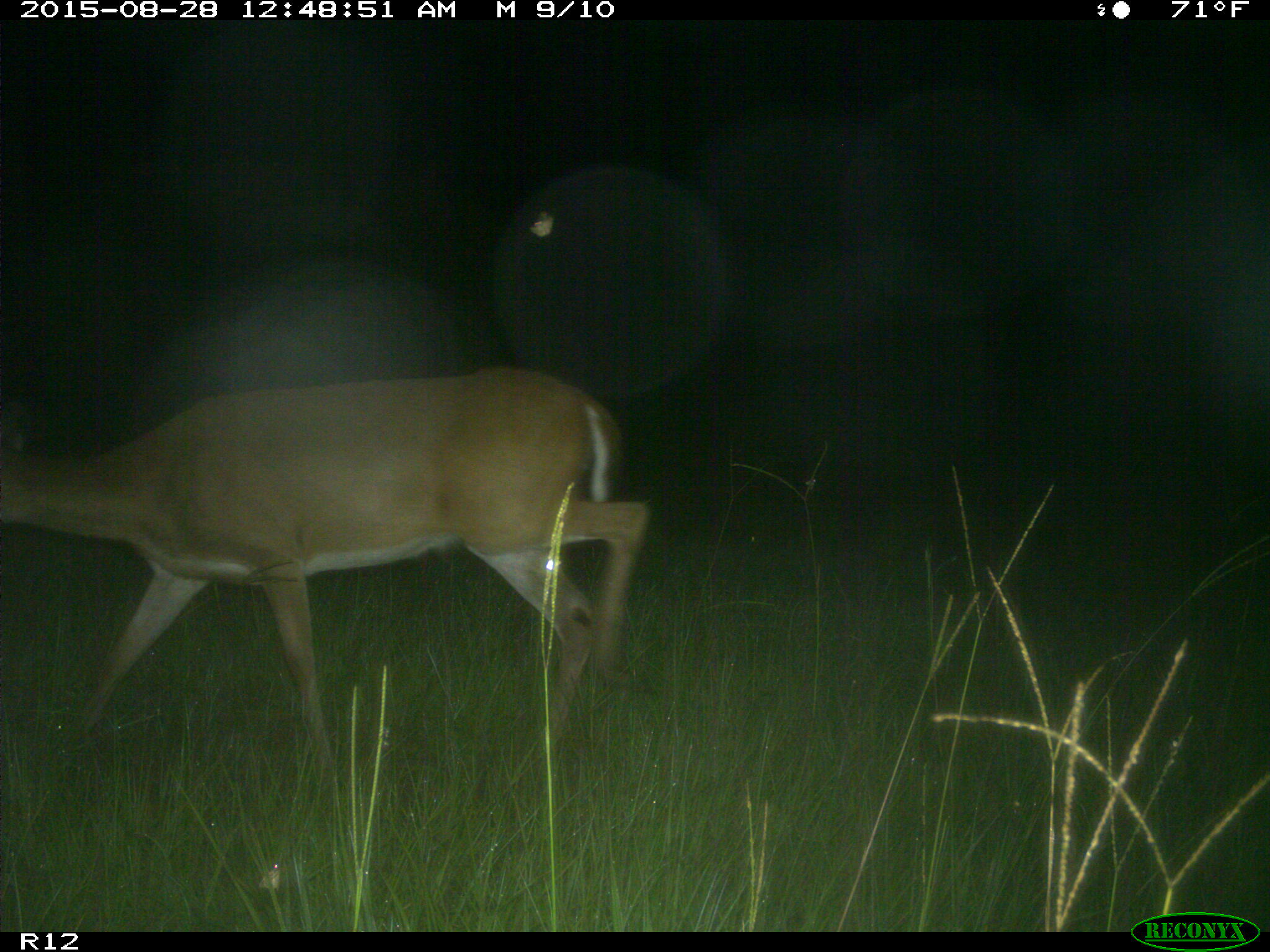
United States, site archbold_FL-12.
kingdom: Animalia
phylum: Chordata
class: Mammalia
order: Artiodactyla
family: Cervidae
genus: Odocoileus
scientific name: Odocoileus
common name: deer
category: unidentified deer